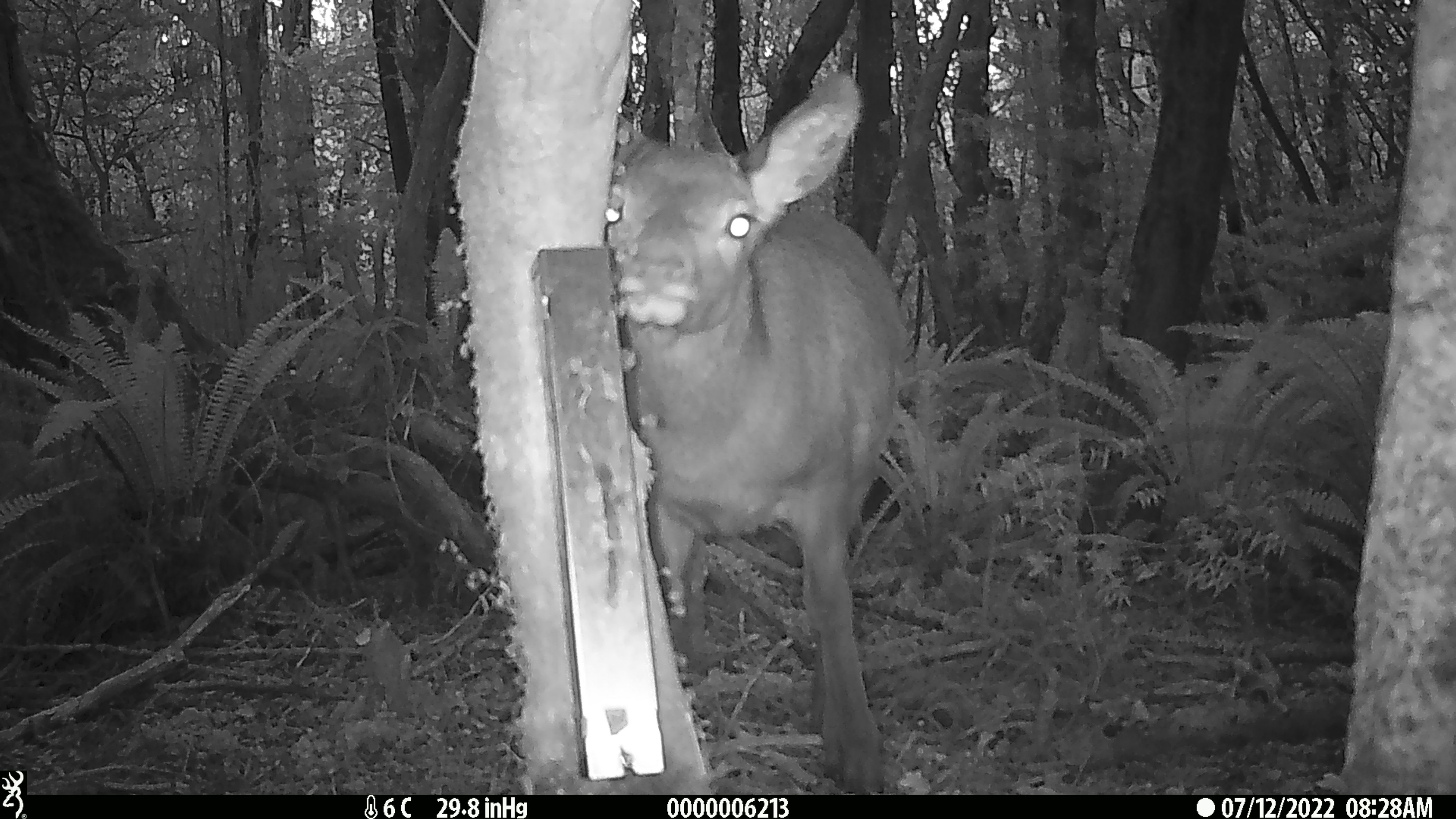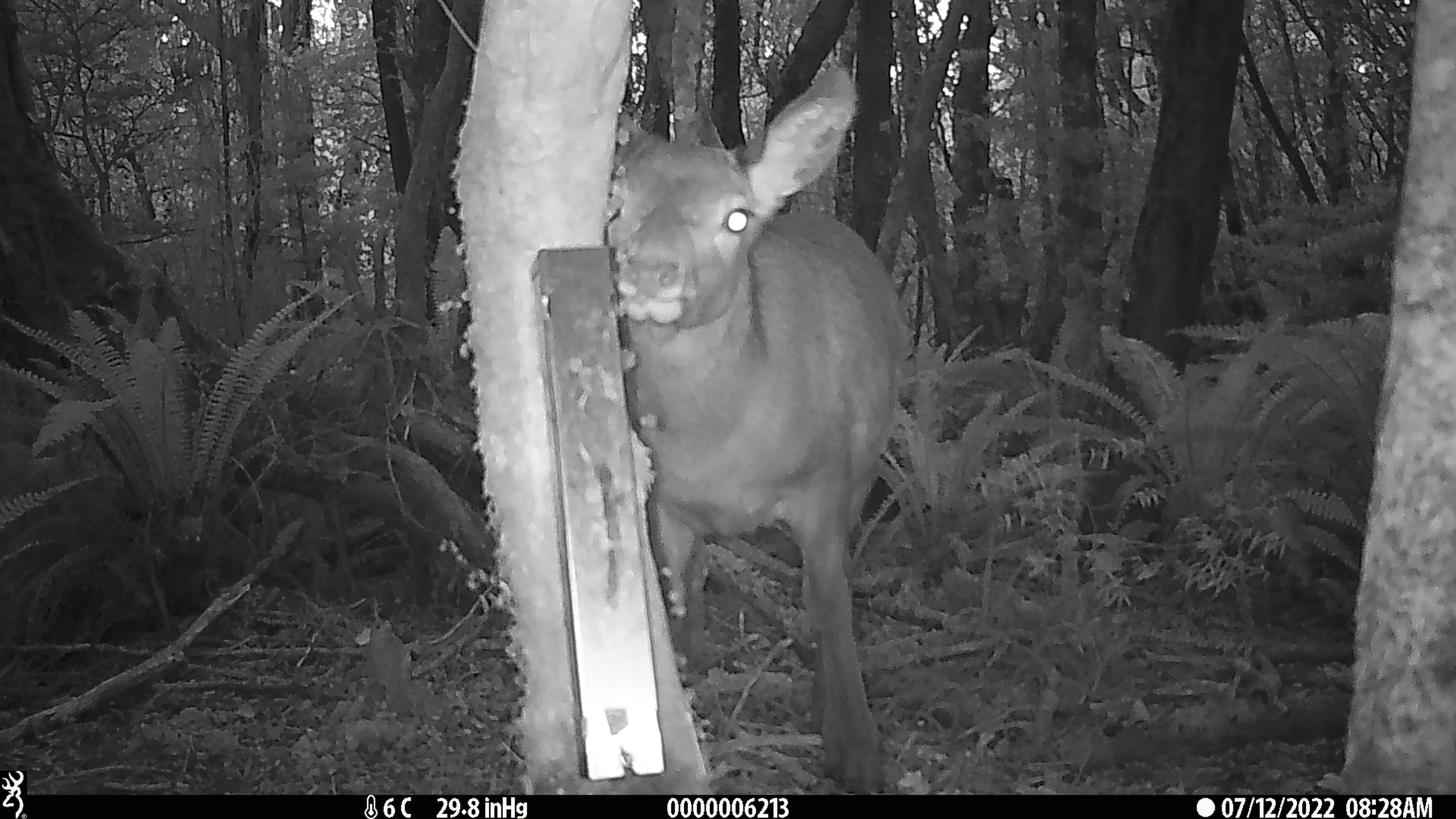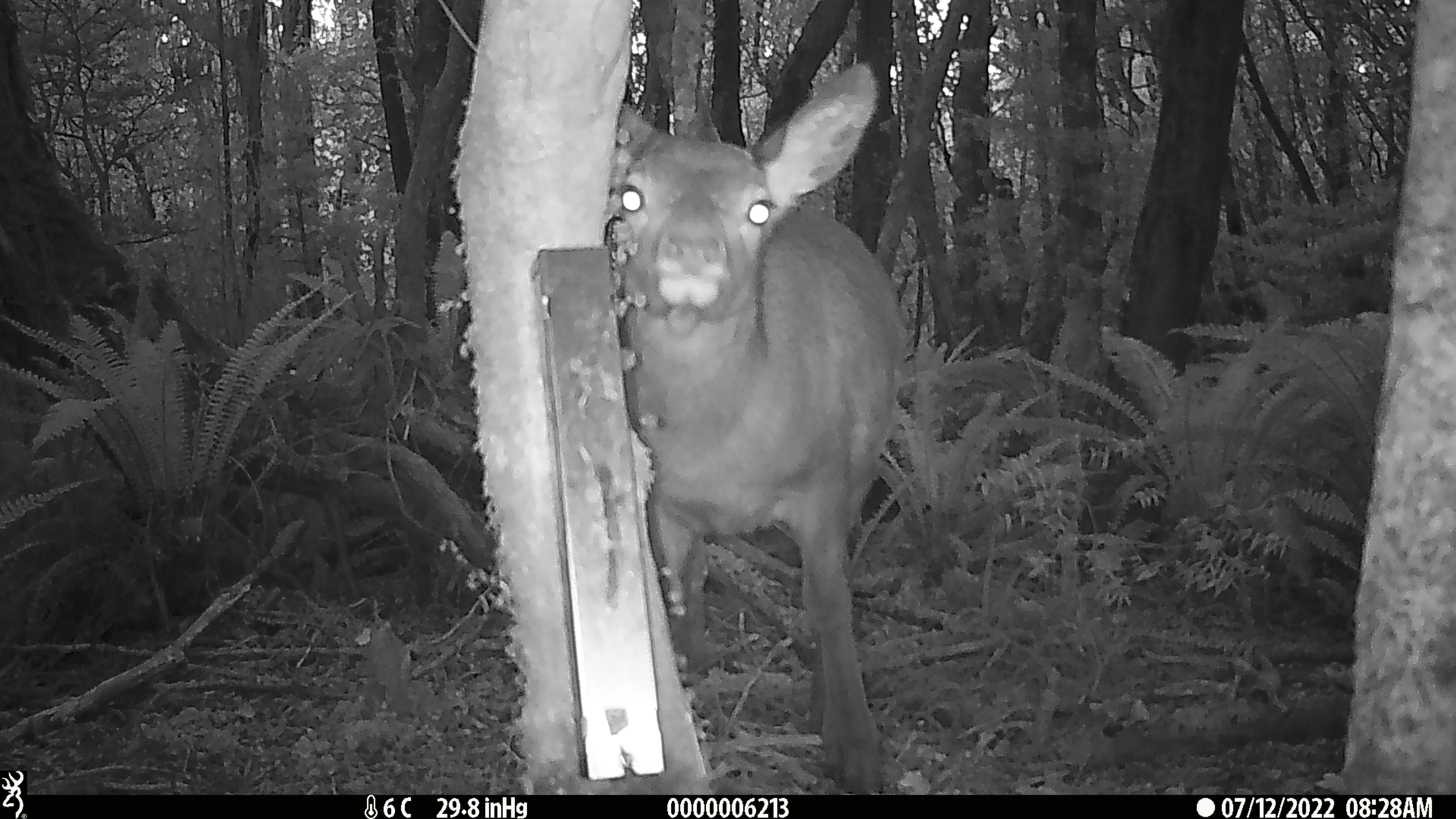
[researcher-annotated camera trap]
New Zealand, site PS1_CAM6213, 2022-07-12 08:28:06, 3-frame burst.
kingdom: Animalia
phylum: Chordata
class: Mammalia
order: Artiodactyla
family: Cervidae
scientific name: Cervidae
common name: deer